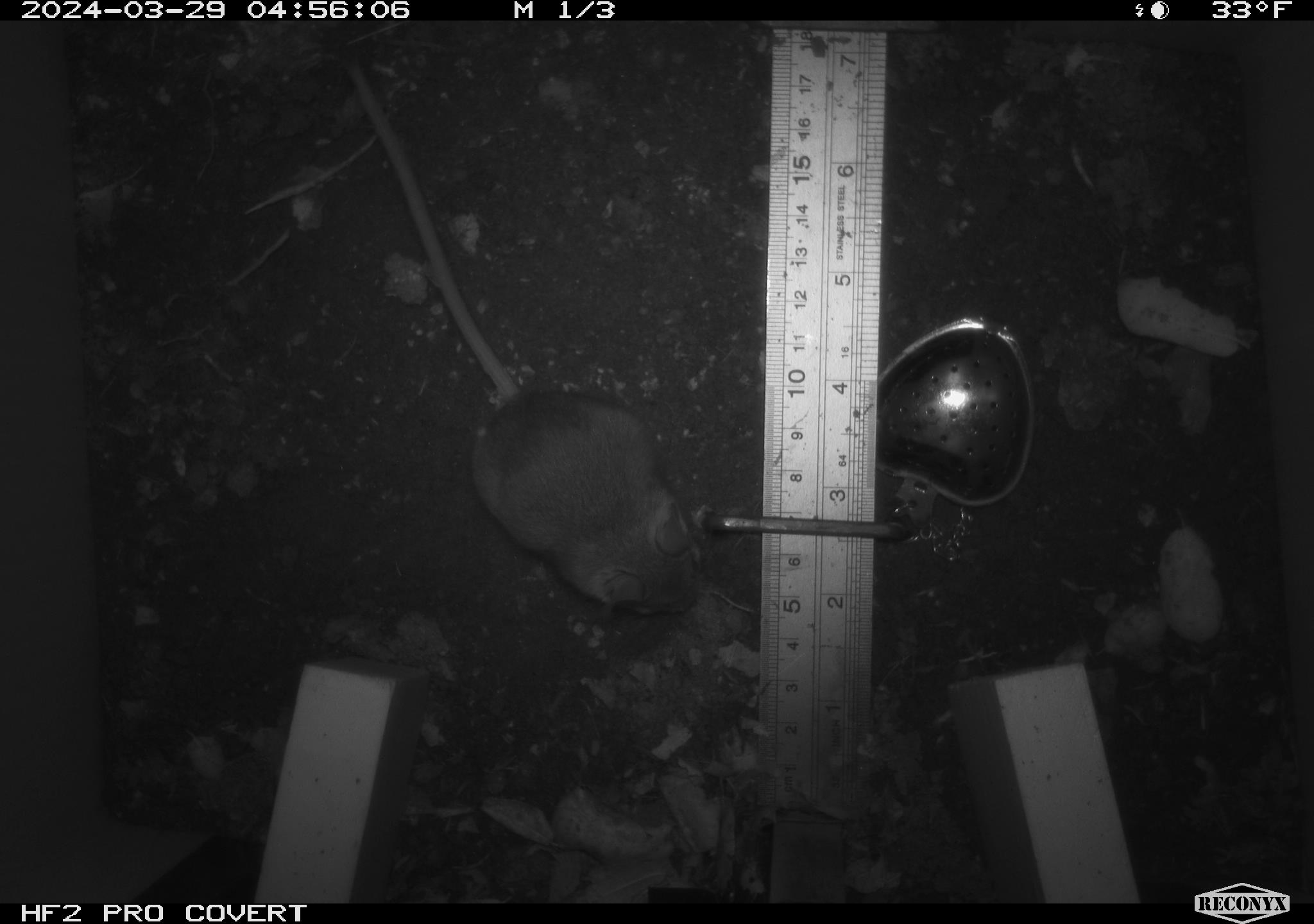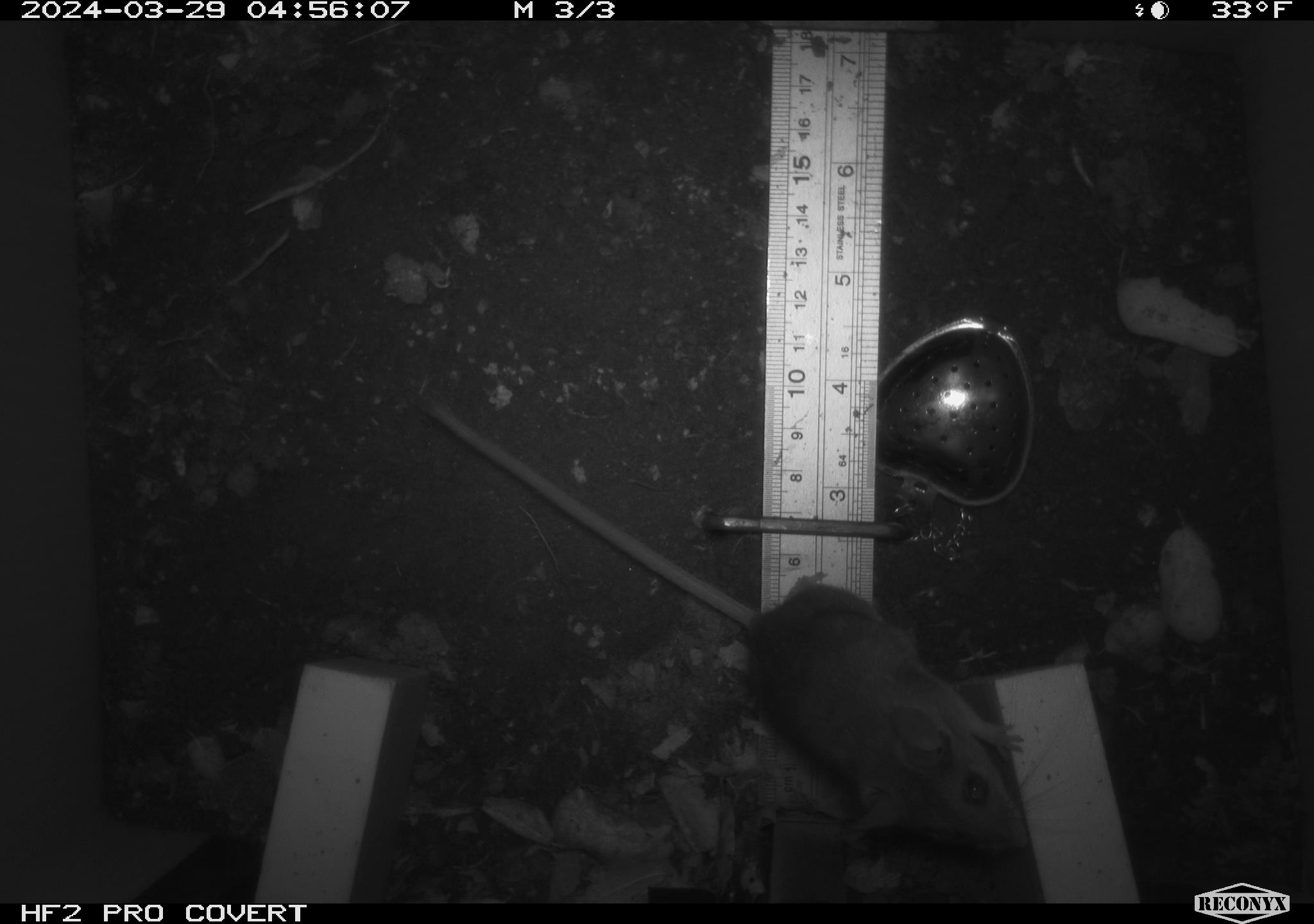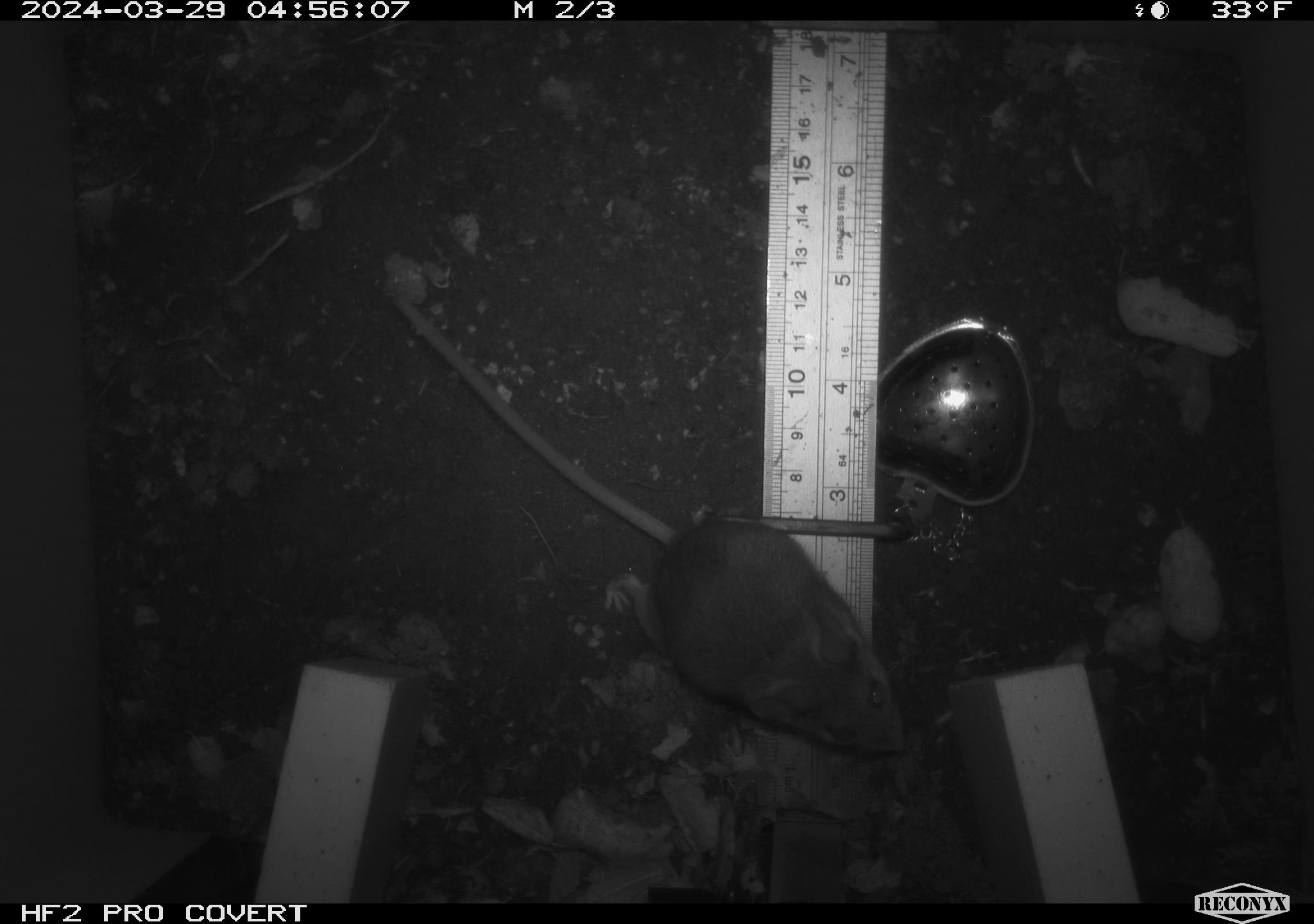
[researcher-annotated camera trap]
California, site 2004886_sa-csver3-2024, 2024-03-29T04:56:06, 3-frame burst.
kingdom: Animalia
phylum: Chordata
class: Mammalia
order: Rodentia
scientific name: Rodentia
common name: rodent